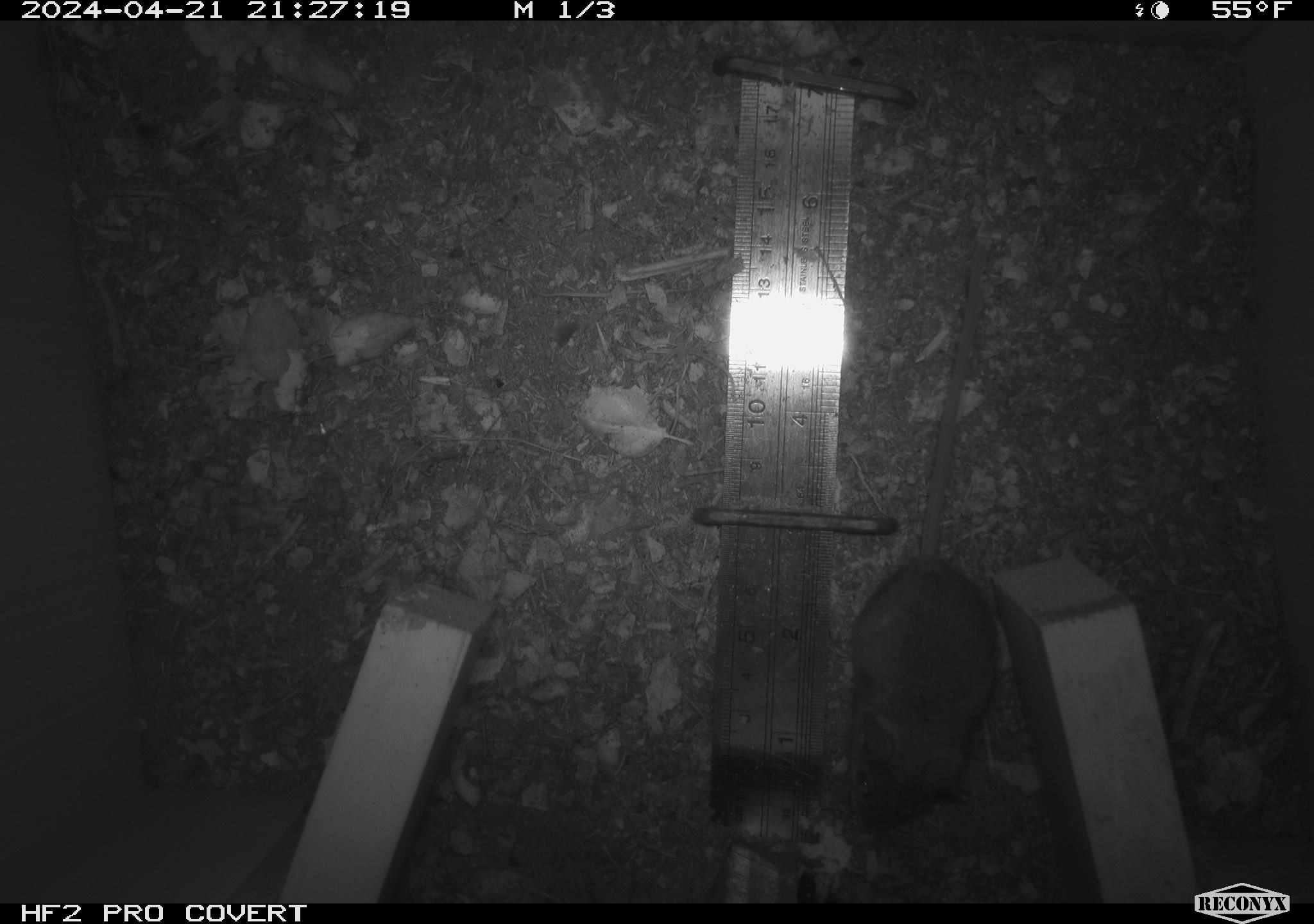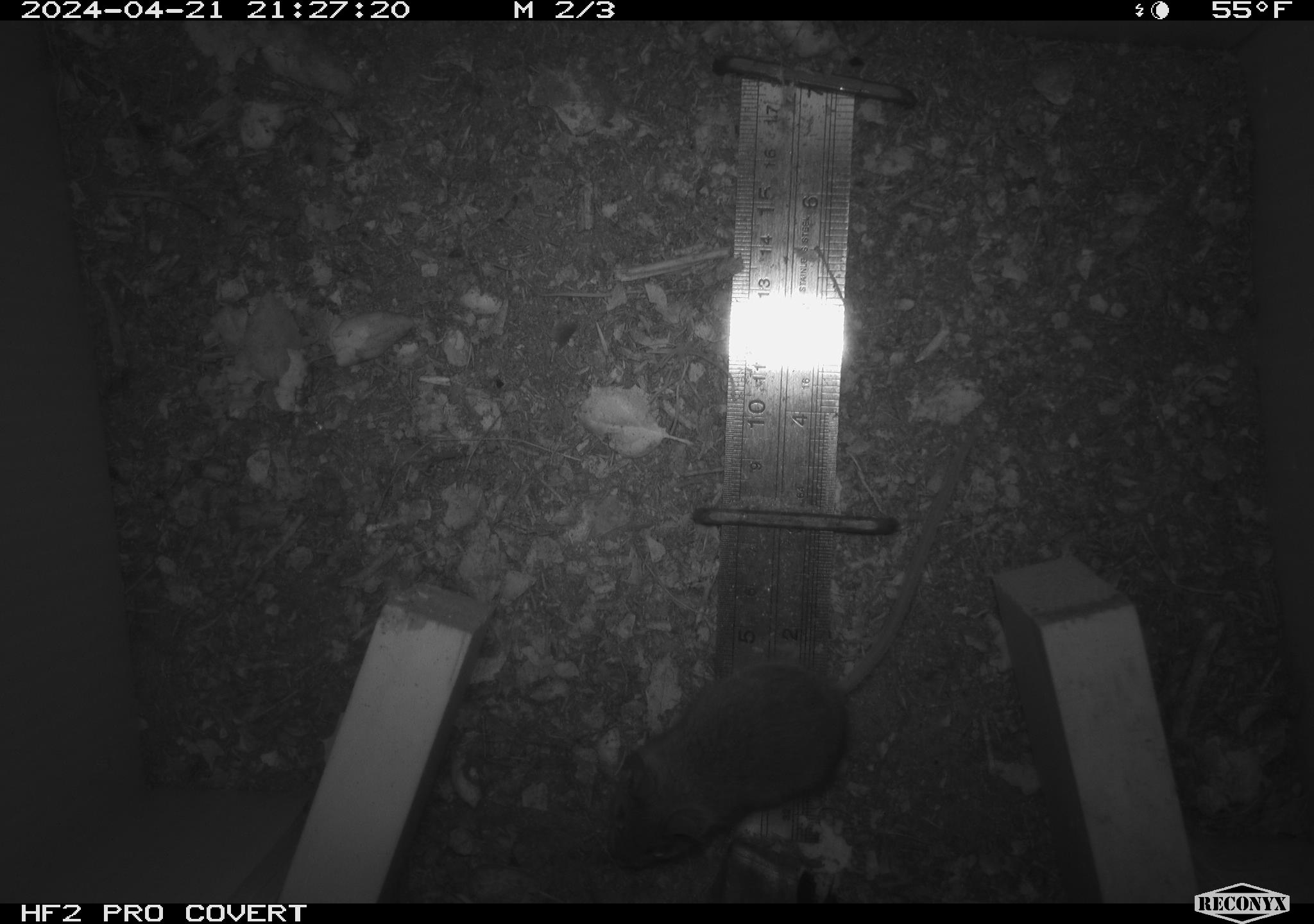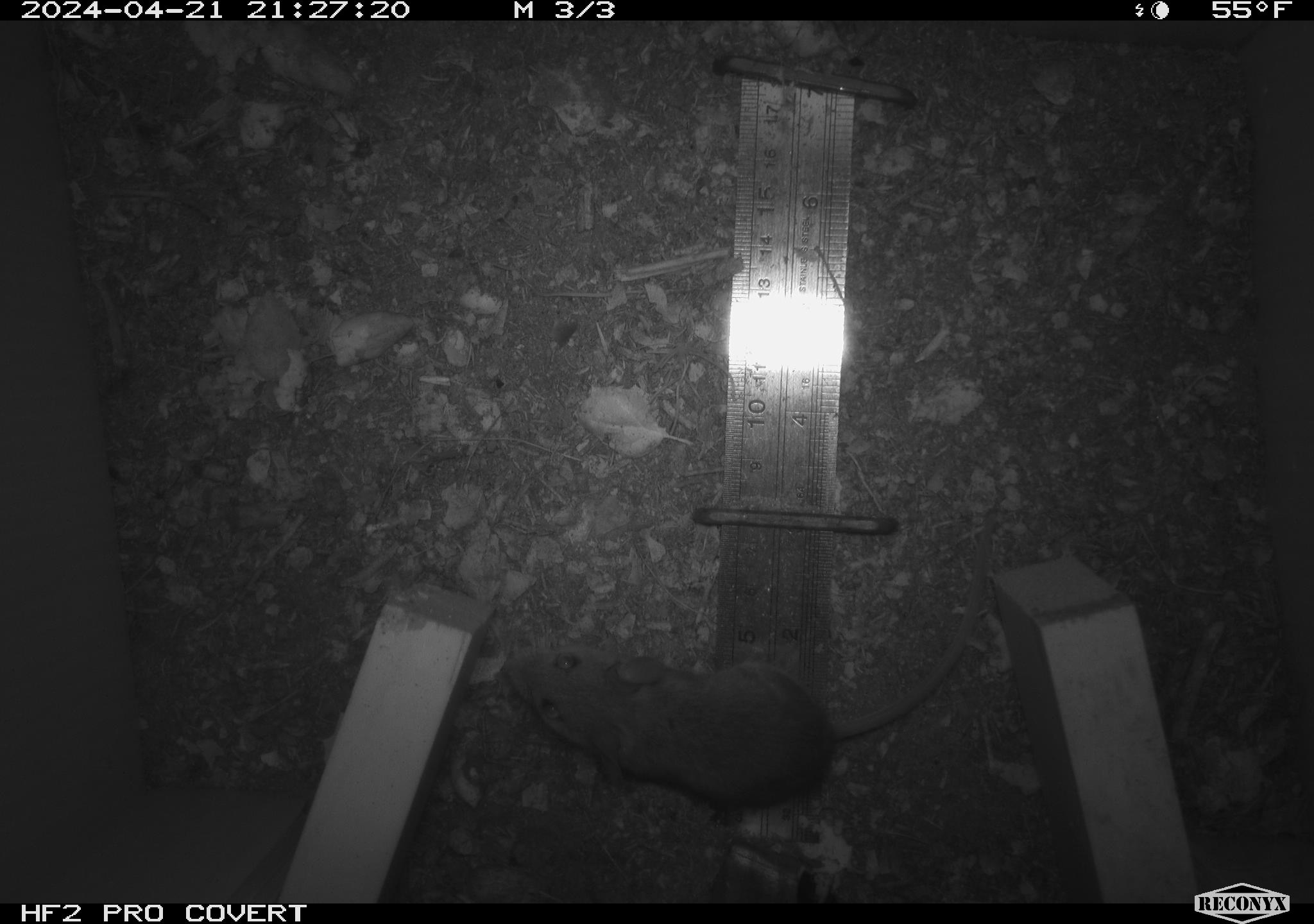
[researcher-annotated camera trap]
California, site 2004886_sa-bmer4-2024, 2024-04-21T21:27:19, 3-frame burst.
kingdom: Animalia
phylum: Chordata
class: Mammalia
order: Rodentia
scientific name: Rodentia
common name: mouse species